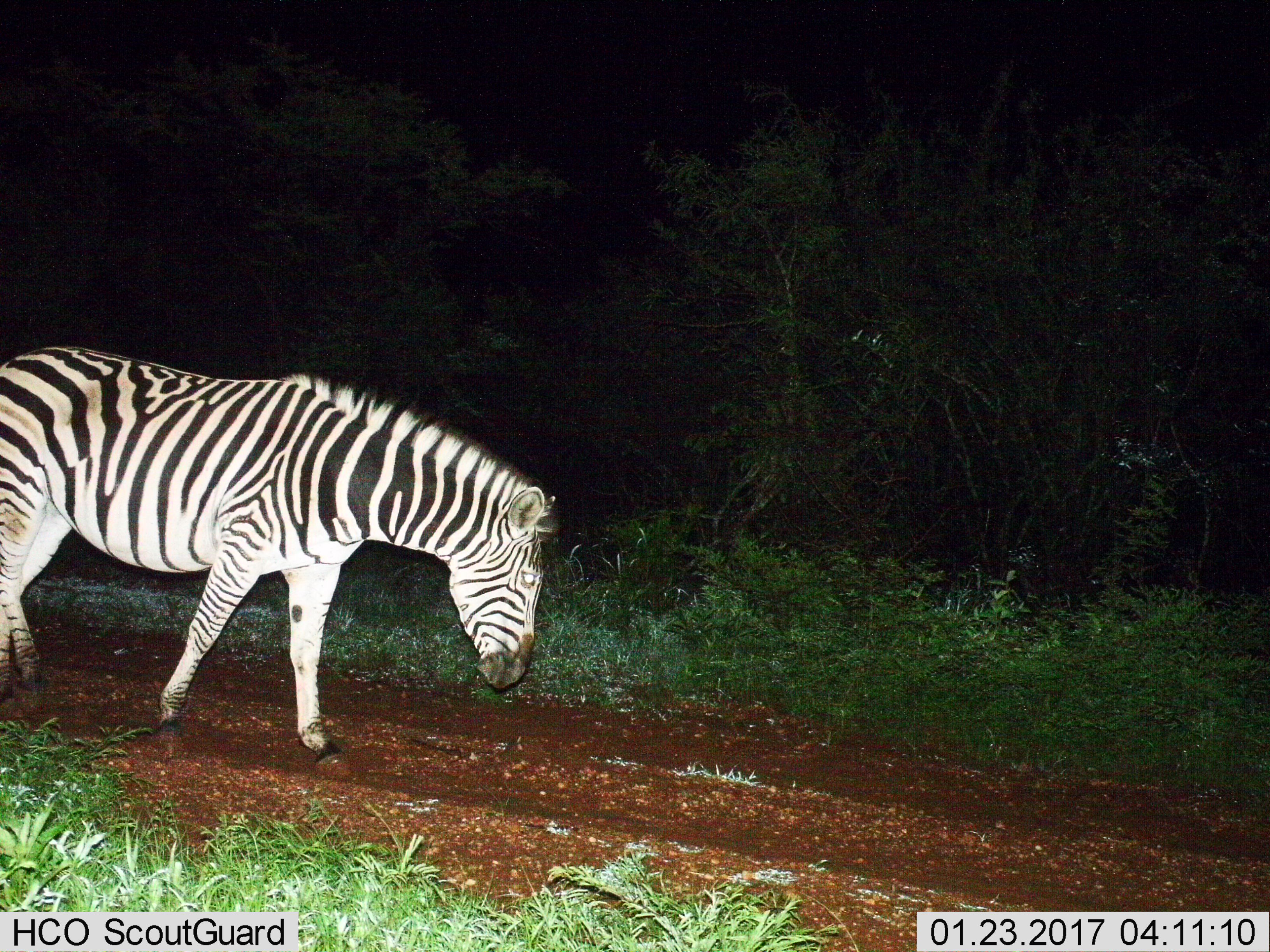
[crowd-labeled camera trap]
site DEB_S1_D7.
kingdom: Animalia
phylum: Chordata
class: Mammalia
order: Perissodactyla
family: Equidae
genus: Equus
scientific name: Equus quagga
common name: plains zebra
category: zebraplains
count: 1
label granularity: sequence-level